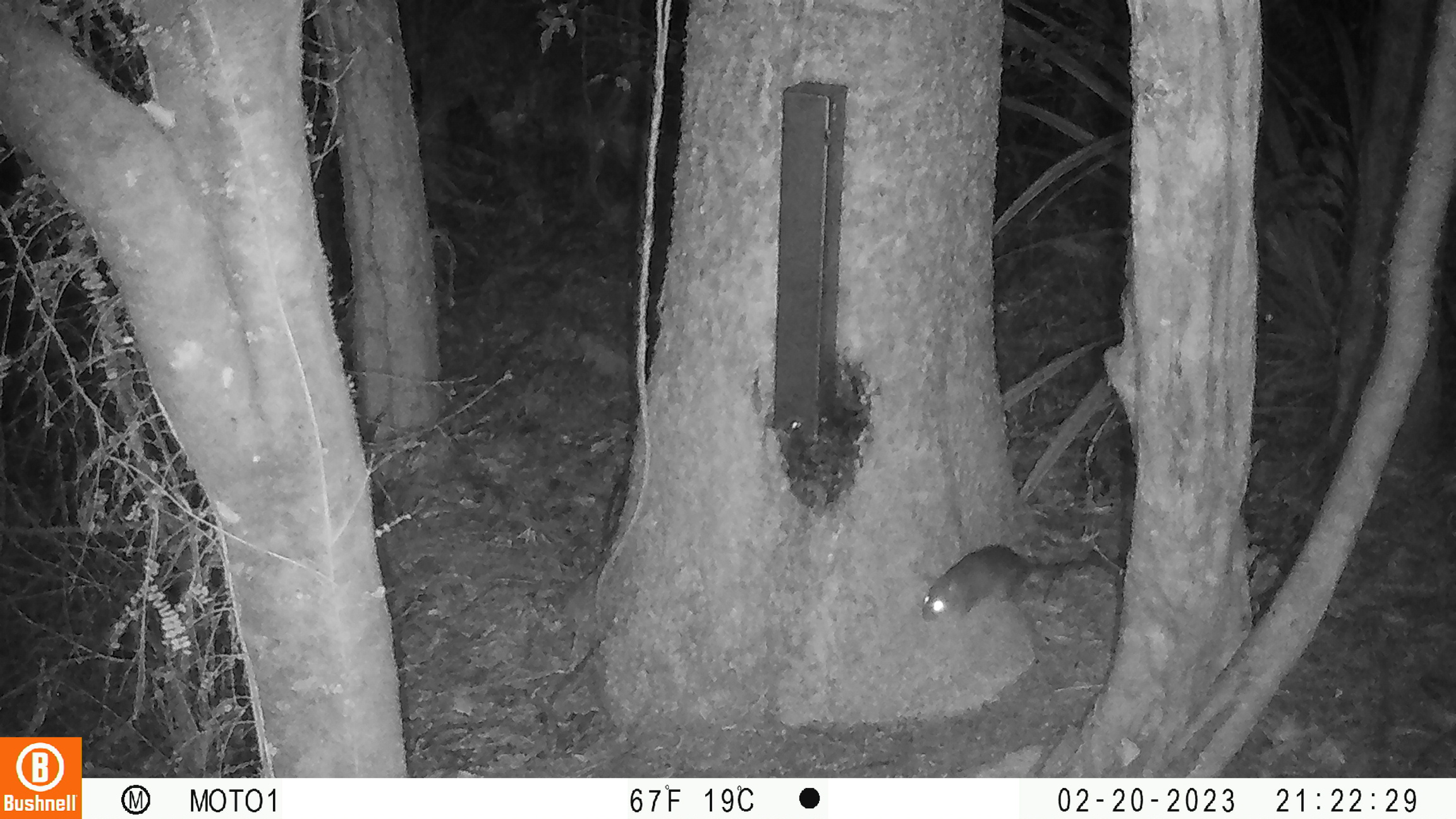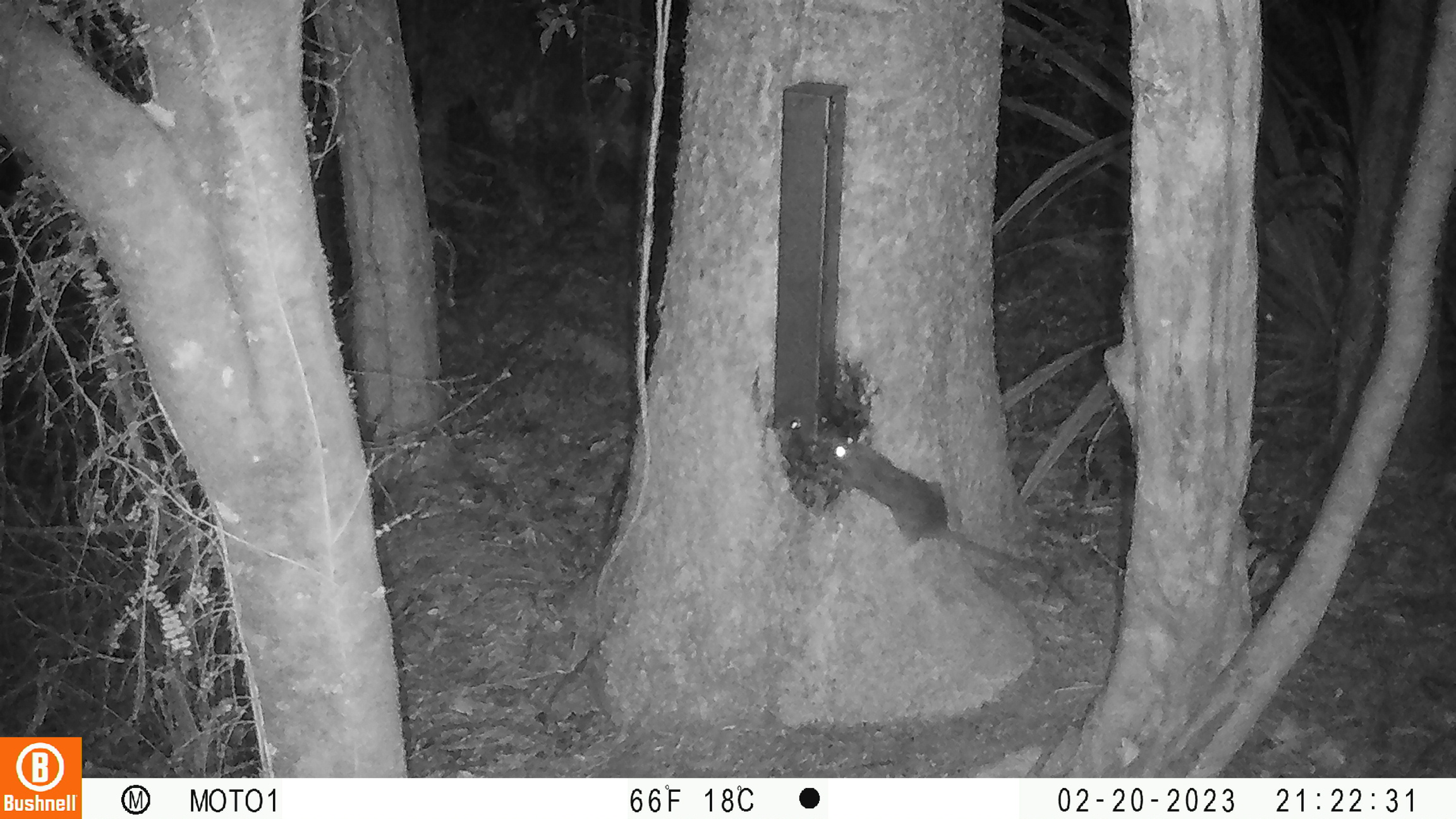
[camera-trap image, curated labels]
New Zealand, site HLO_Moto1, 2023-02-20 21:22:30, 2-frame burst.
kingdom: Animalia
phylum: Chordata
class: Mammalia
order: Rodentia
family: Muridae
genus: Rattus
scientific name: Rattus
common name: rat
Rat (Rattus).